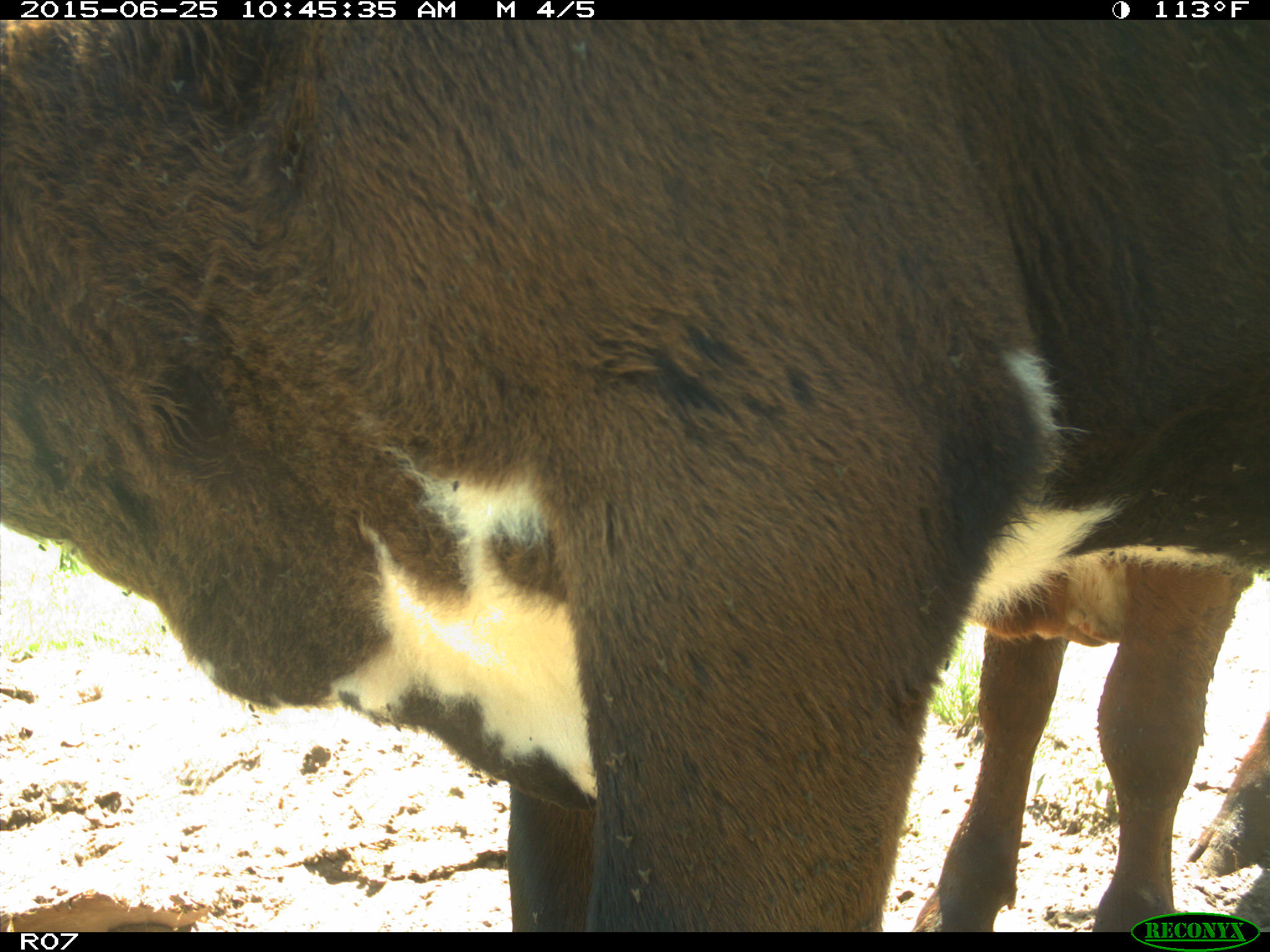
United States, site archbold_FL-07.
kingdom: Animalia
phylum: Chordata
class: Mammalia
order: Artiodactyla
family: Bovidae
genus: Bos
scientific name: Bos taurus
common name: domestic cow